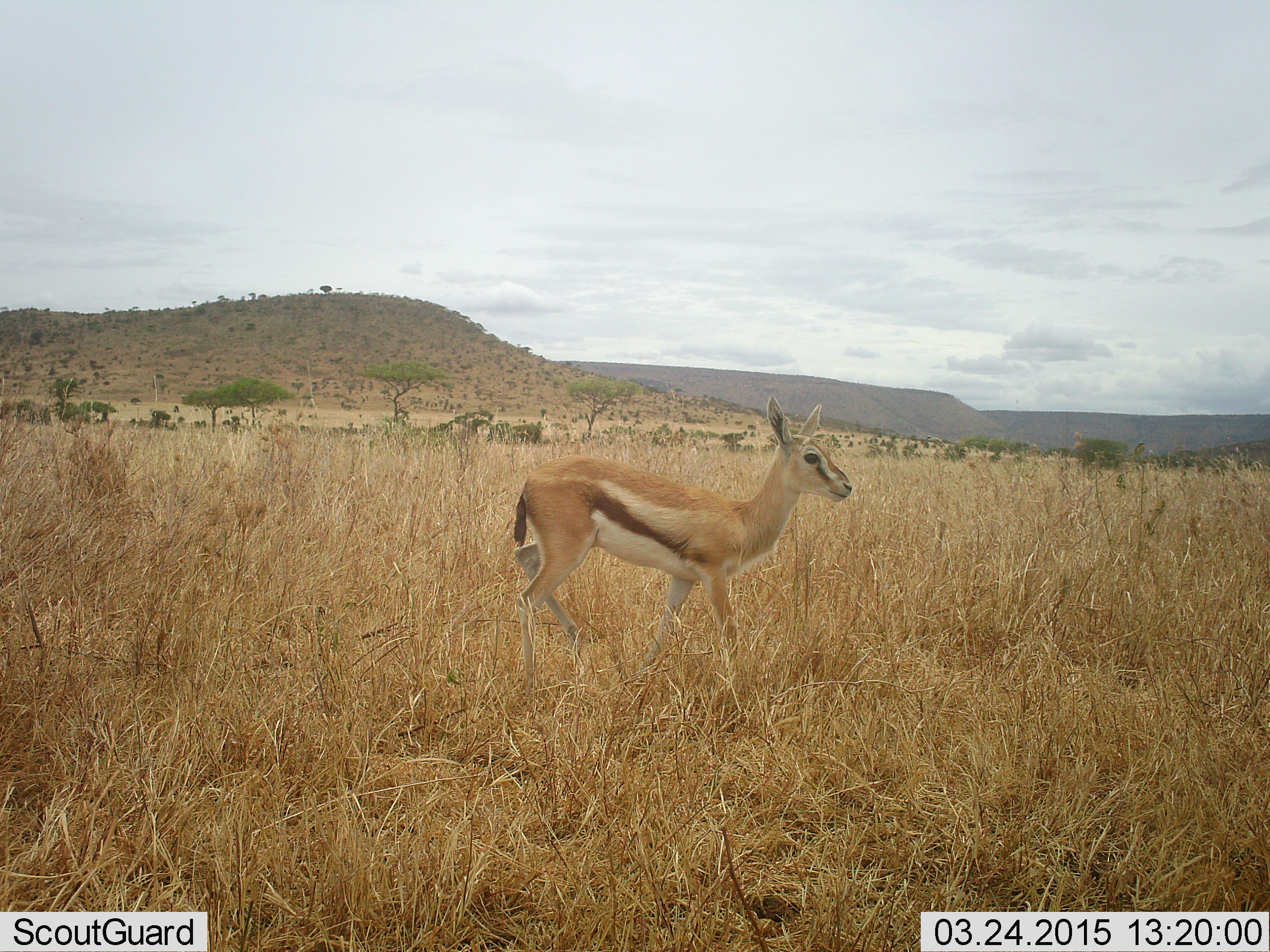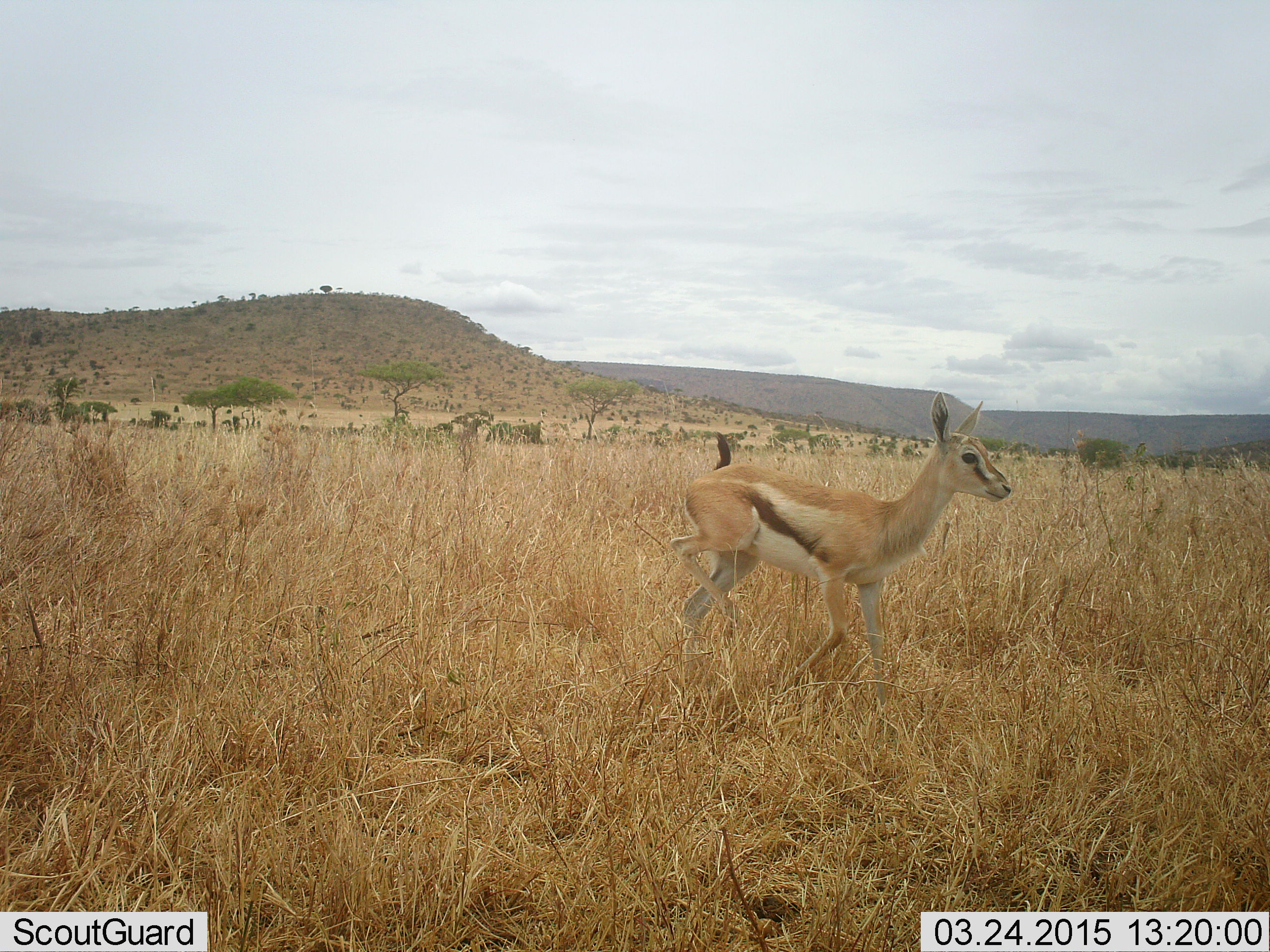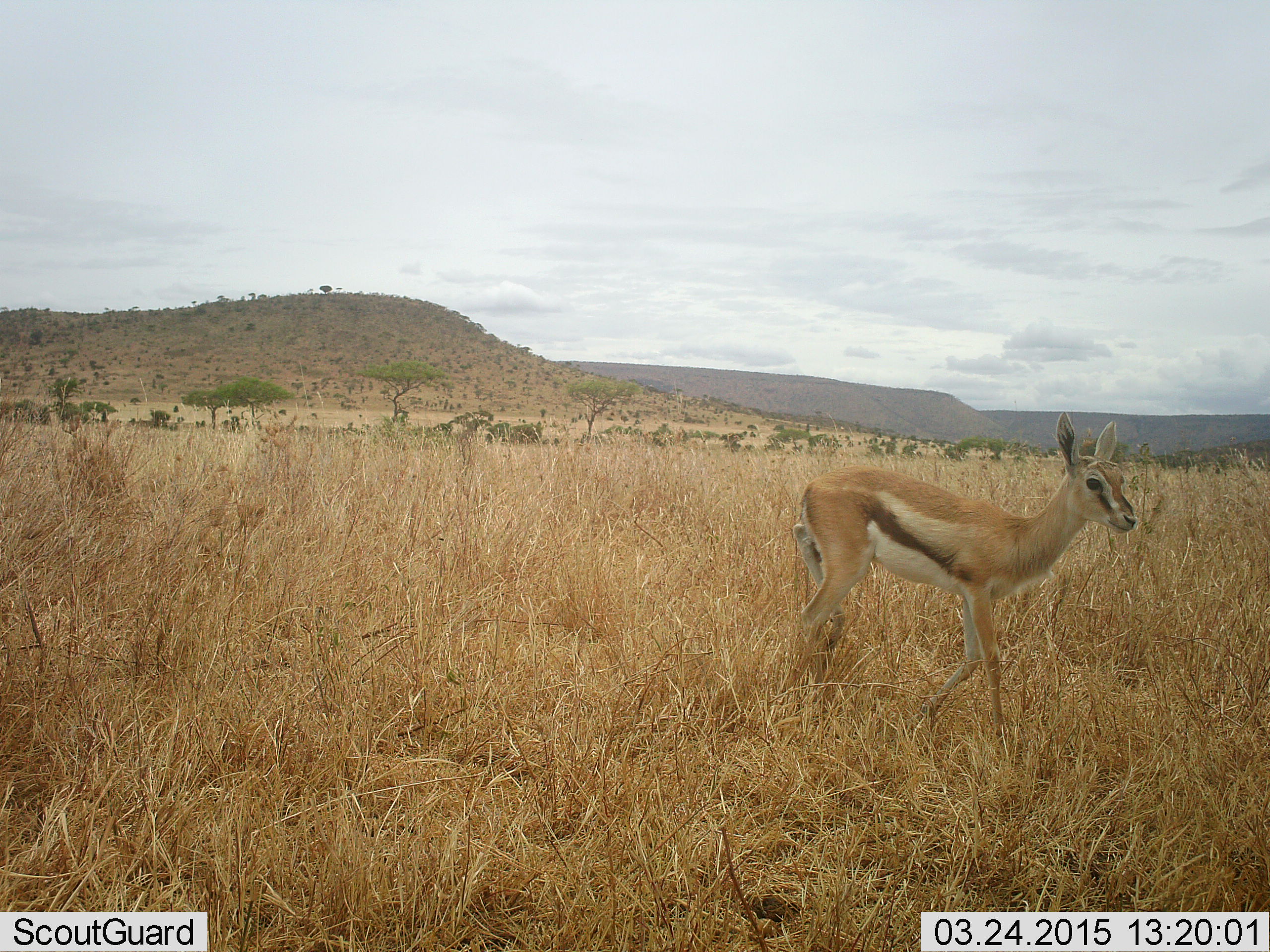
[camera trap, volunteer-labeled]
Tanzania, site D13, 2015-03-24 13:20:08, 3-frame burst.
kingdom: Animalia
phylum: Chordata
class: Mammalia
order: Artiodactyla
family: Bovidae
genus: Eudorcas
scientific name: Eudorcas thomsonii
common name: thomson's gazelle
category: gazellethomsons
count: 1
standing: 0%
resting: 0%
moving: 100%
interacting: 0%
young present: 30%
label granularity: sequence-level